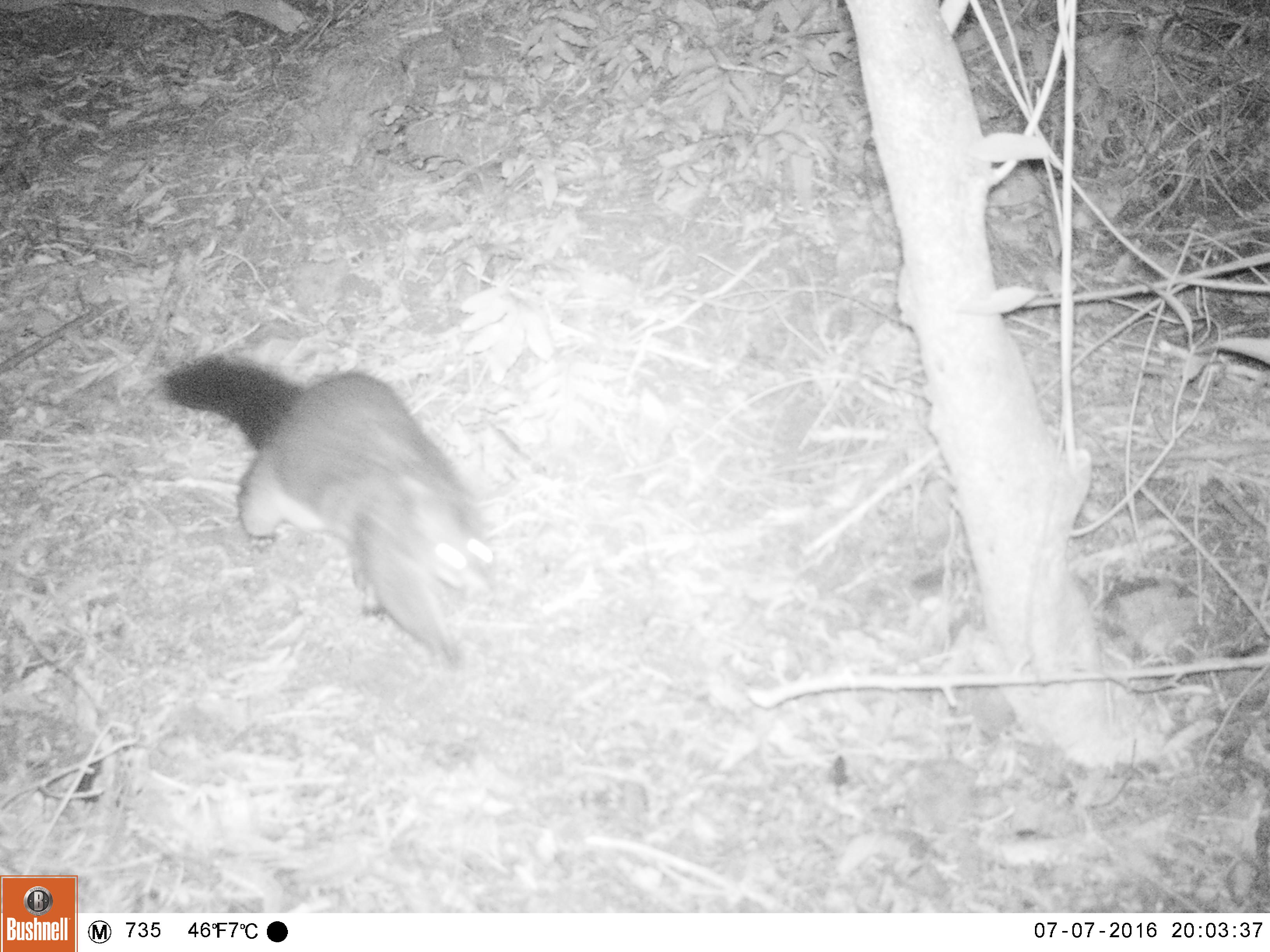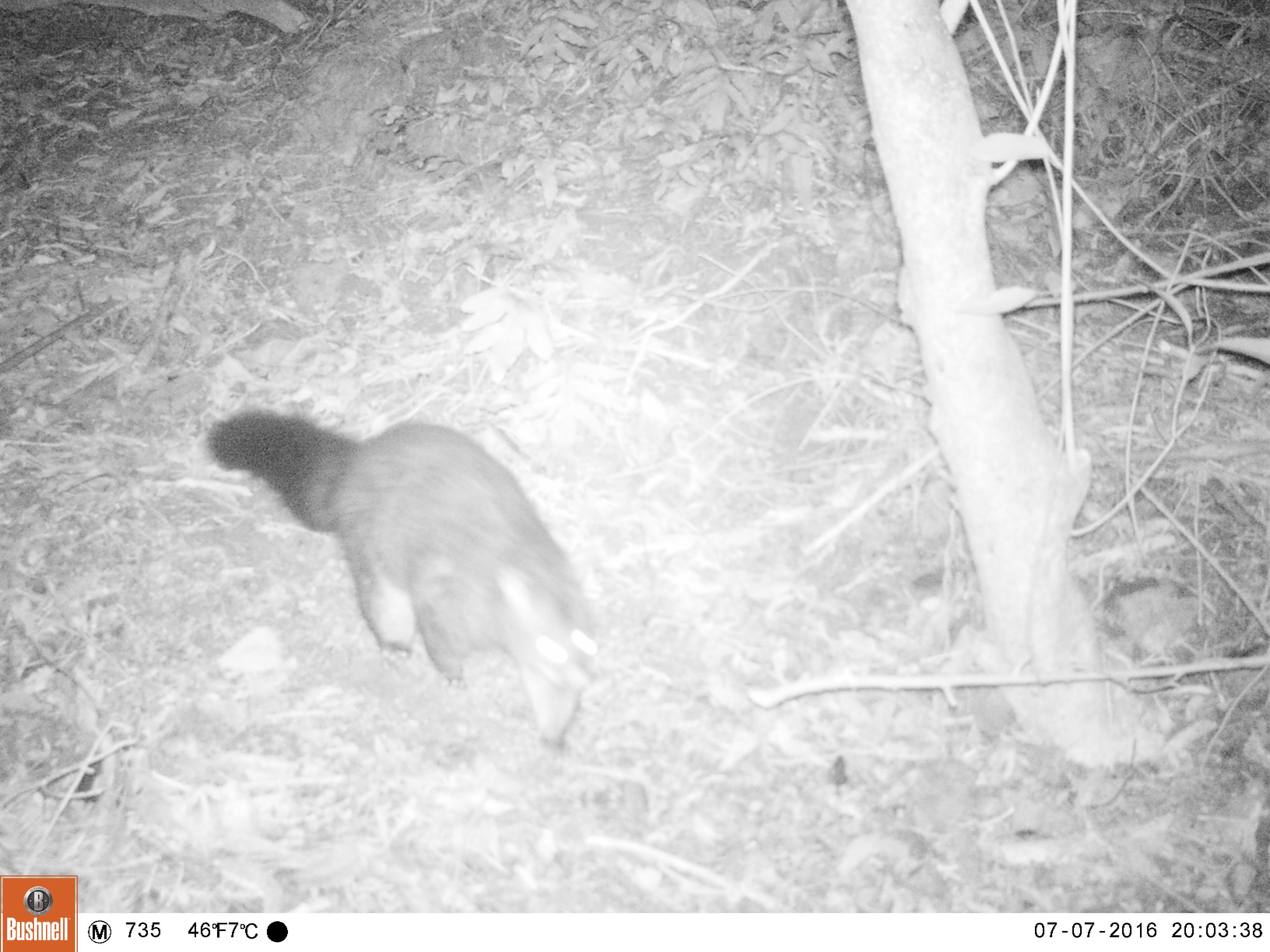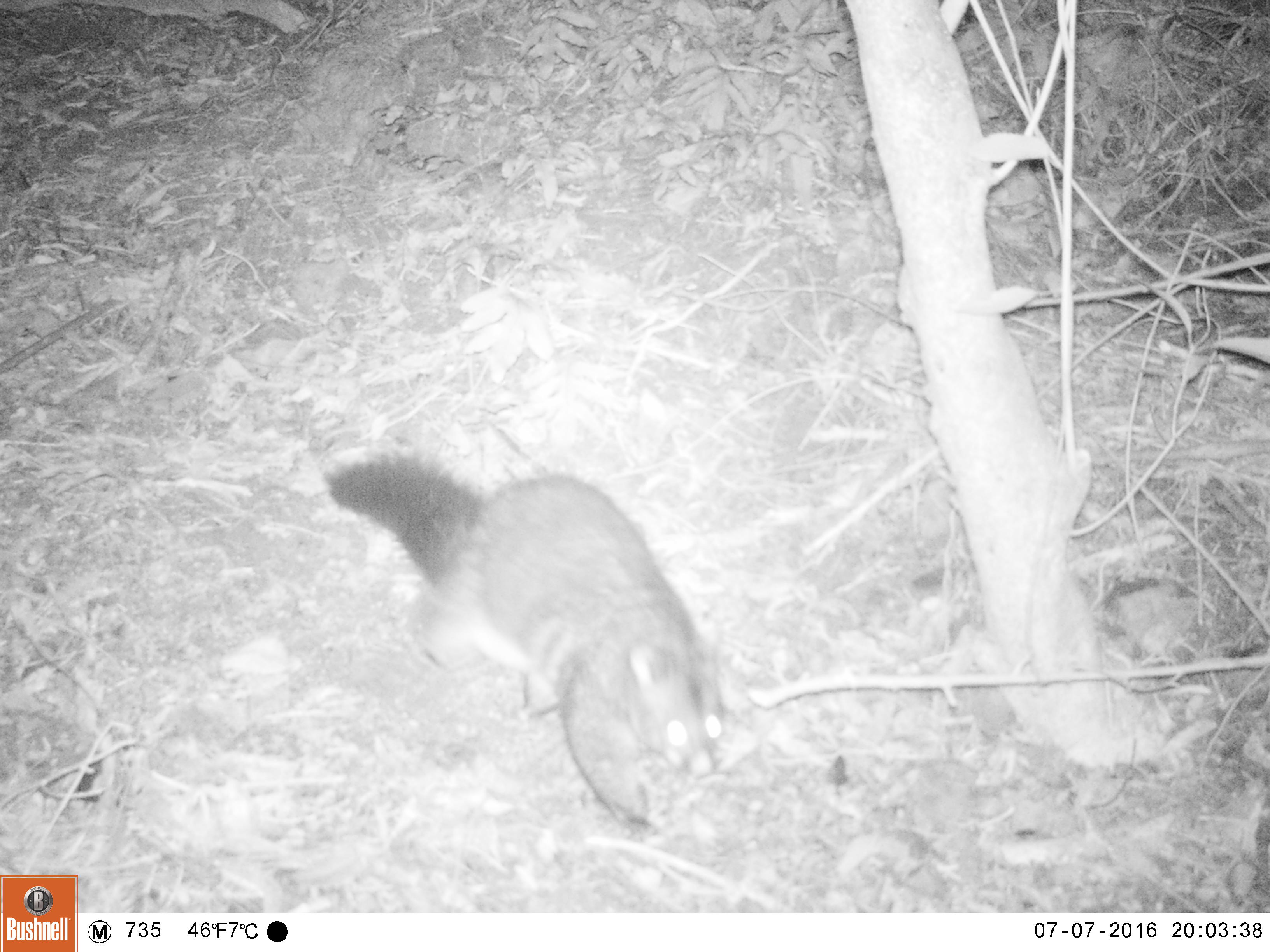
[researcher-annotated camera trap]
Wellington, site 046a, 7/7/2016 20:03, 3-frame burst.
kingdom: Animalia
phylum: Chordata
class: Mammalia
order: Didelphimorphia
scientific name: Didelphimorphia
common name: possum